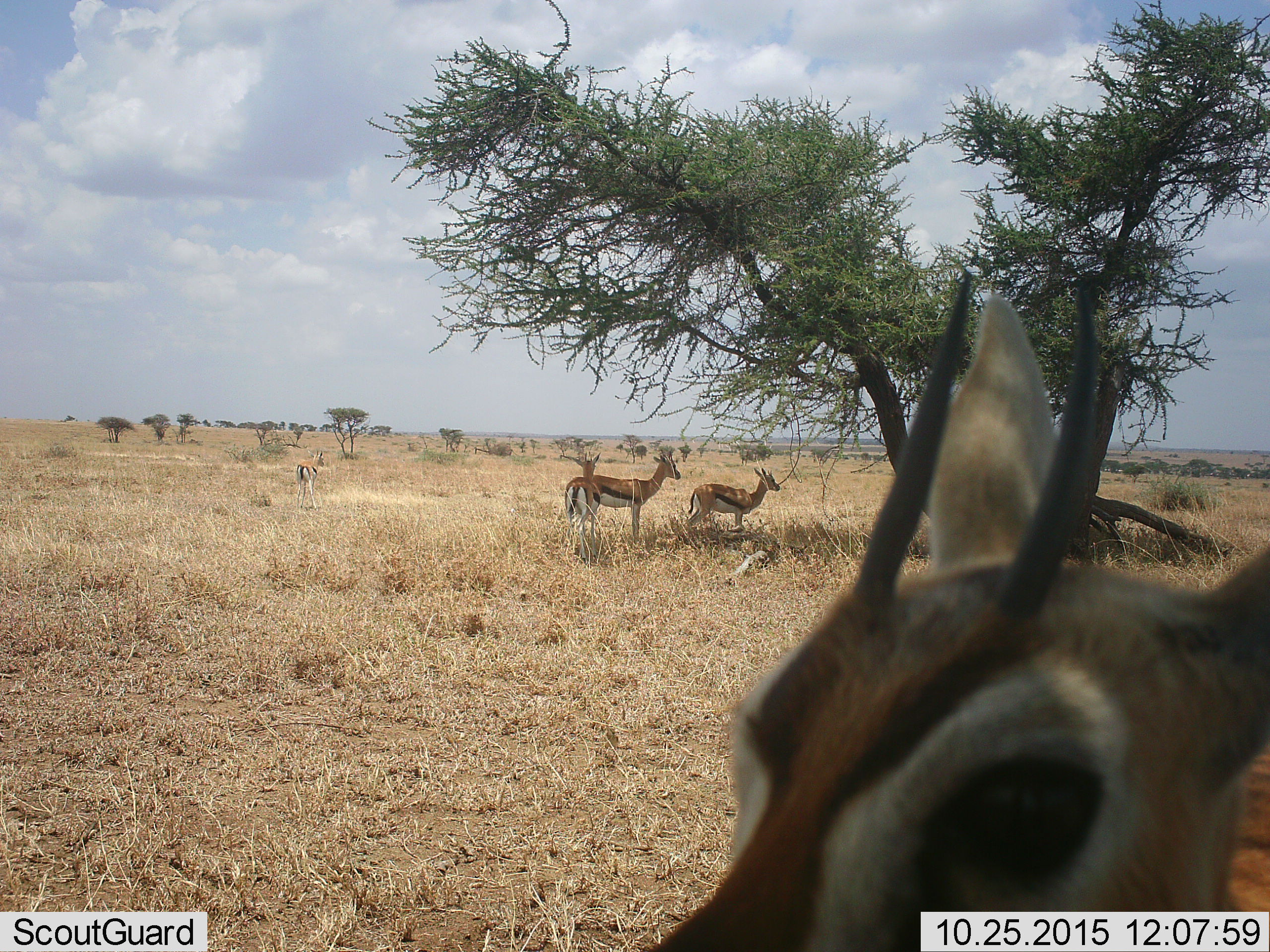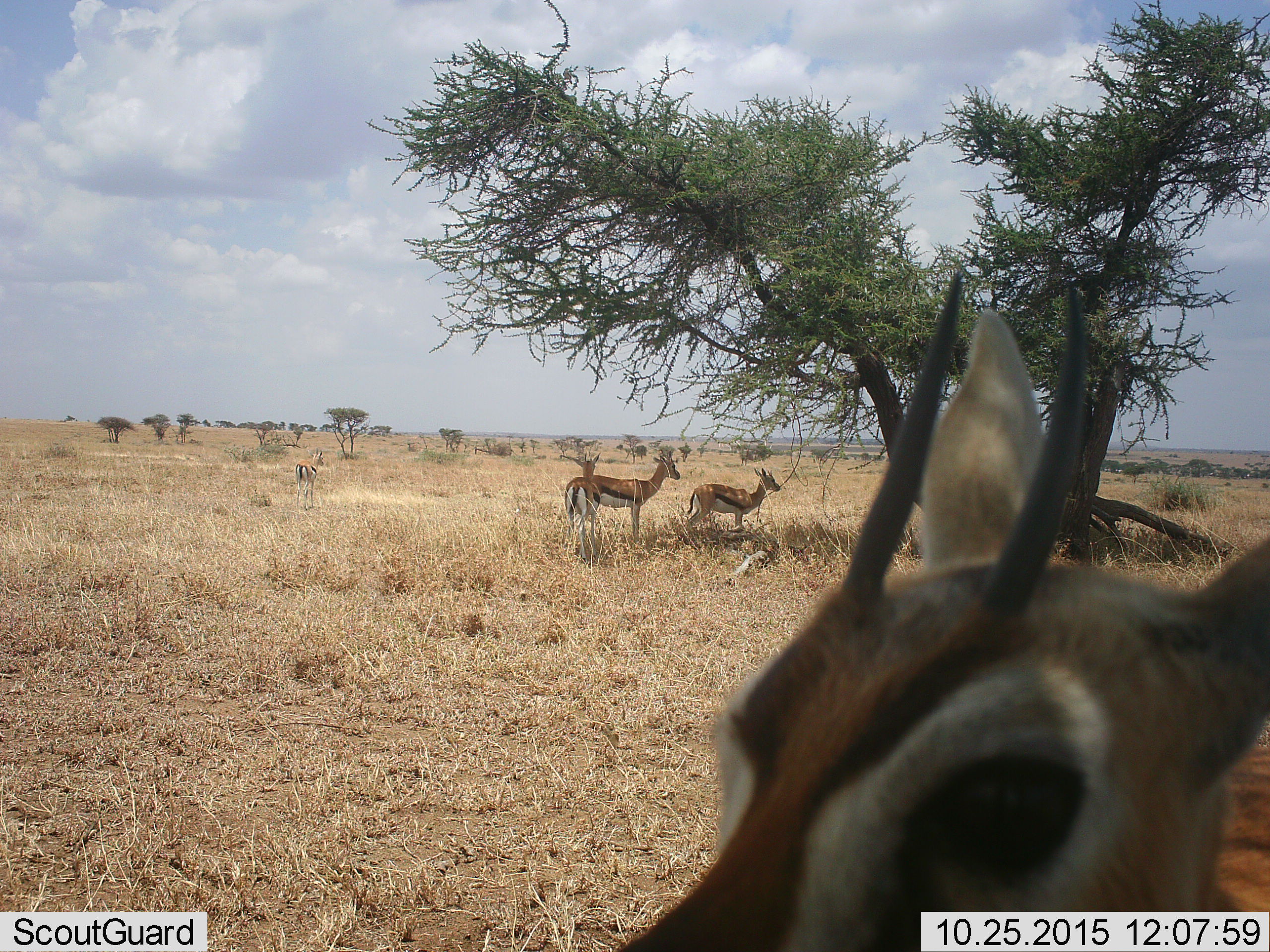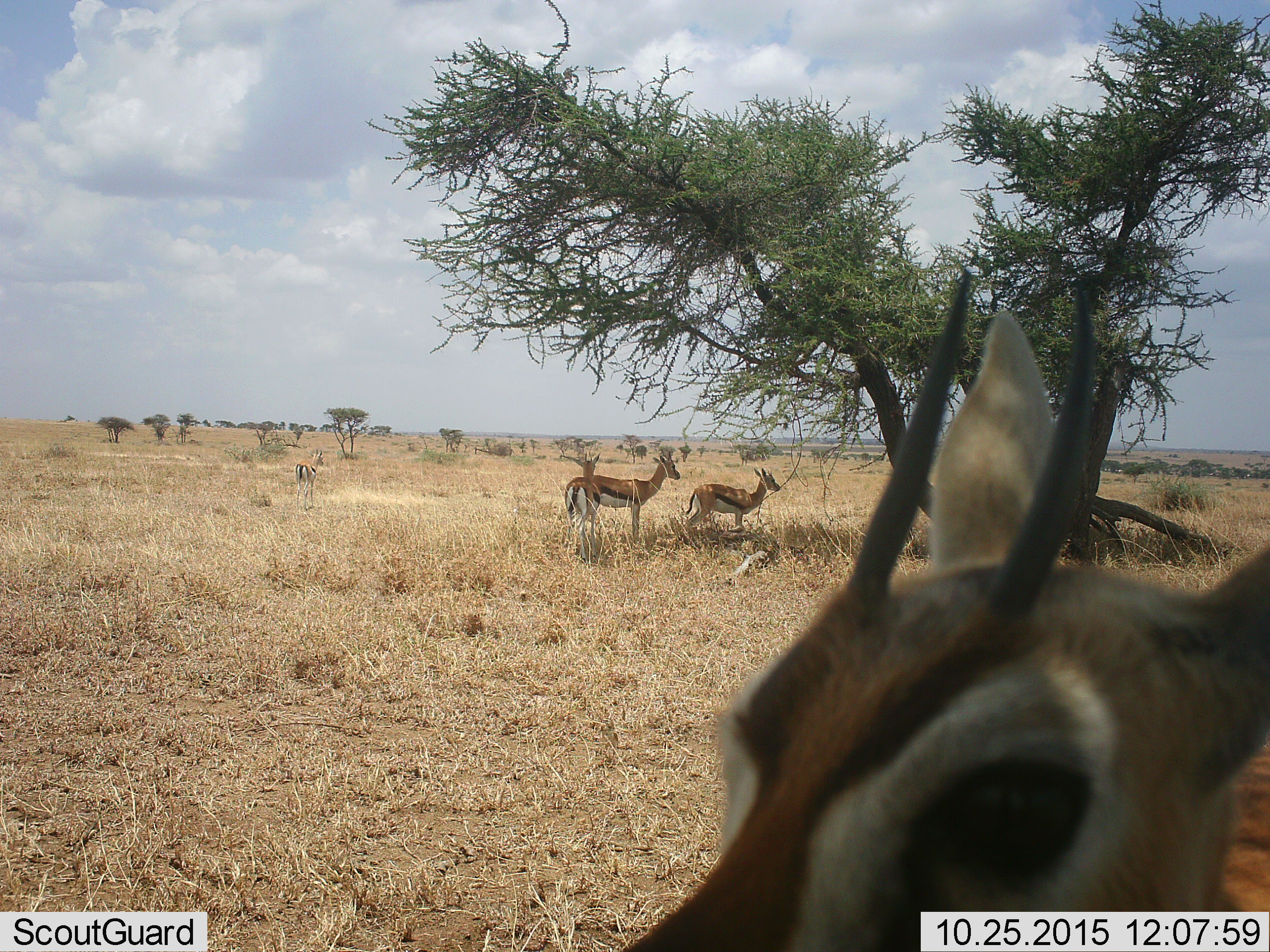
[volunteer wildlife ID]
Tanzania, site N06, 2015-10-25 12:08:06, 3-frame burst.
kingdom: Animalia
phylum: Chordata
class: Mammalia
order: Artiodactyla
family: Bovidae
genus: Eudorcas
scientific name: Eudorcas thomsonii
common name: thomson's gazelle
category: gazellethomsons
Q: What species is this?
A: Gazellethomsons (thomson's gazelle) (Eudorcas thomsonii).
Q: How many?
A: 5.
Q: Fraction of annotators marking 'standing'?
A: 100%.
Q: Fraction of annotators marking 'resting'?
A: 0%.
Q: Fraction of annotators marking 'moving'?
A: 11%.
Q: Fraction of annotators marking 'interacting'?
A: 0%.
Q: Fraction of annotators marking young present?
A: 0%.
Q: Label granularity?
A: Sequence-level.